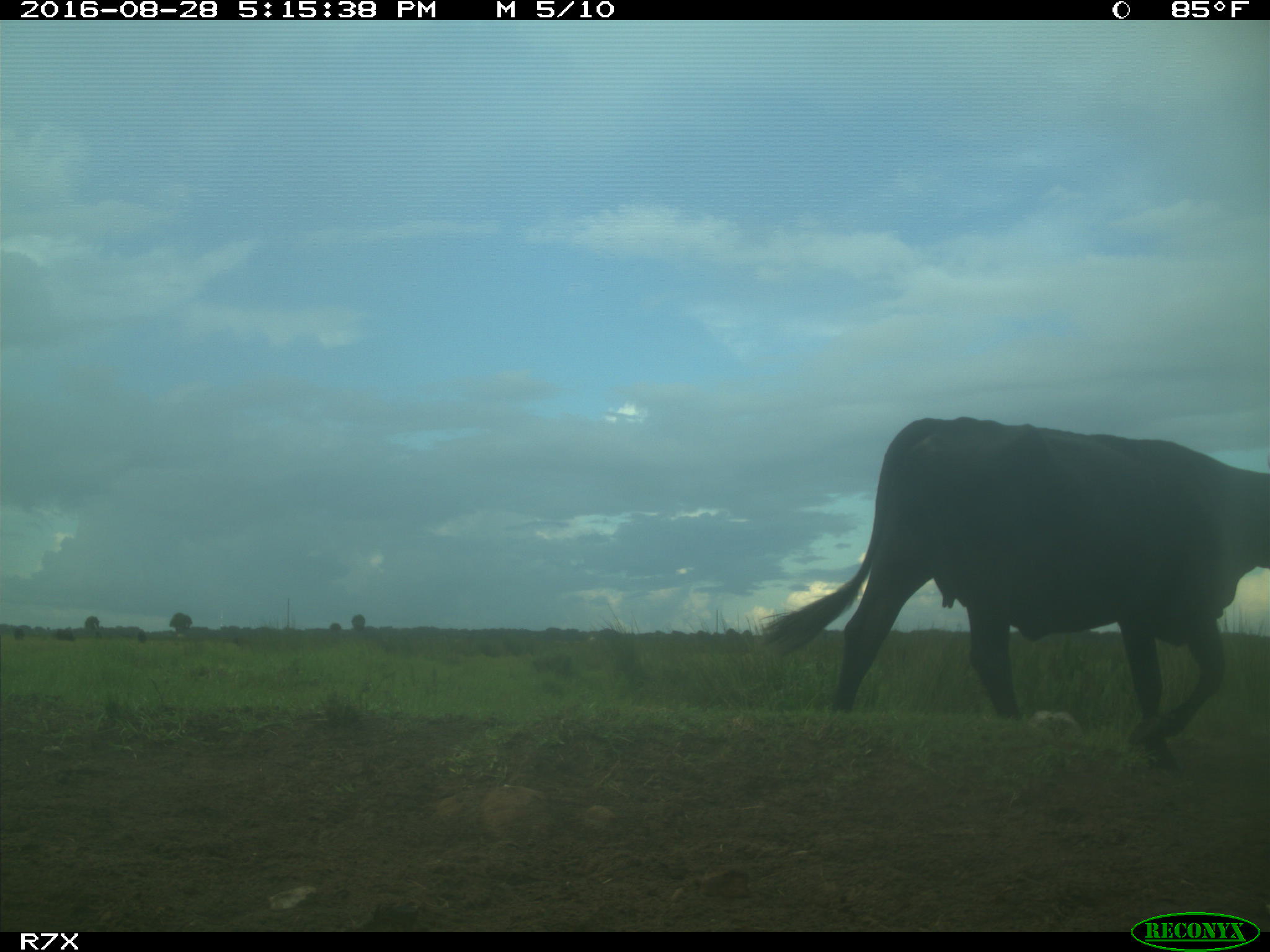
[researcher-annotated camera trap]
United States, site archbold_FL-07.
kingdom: Animalia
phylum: Chordata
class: Mammalia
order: Artiodactyla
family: Bovidae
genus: Bos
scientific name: Bos taurus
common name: domestic cow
Bos taurus (domestic cow).